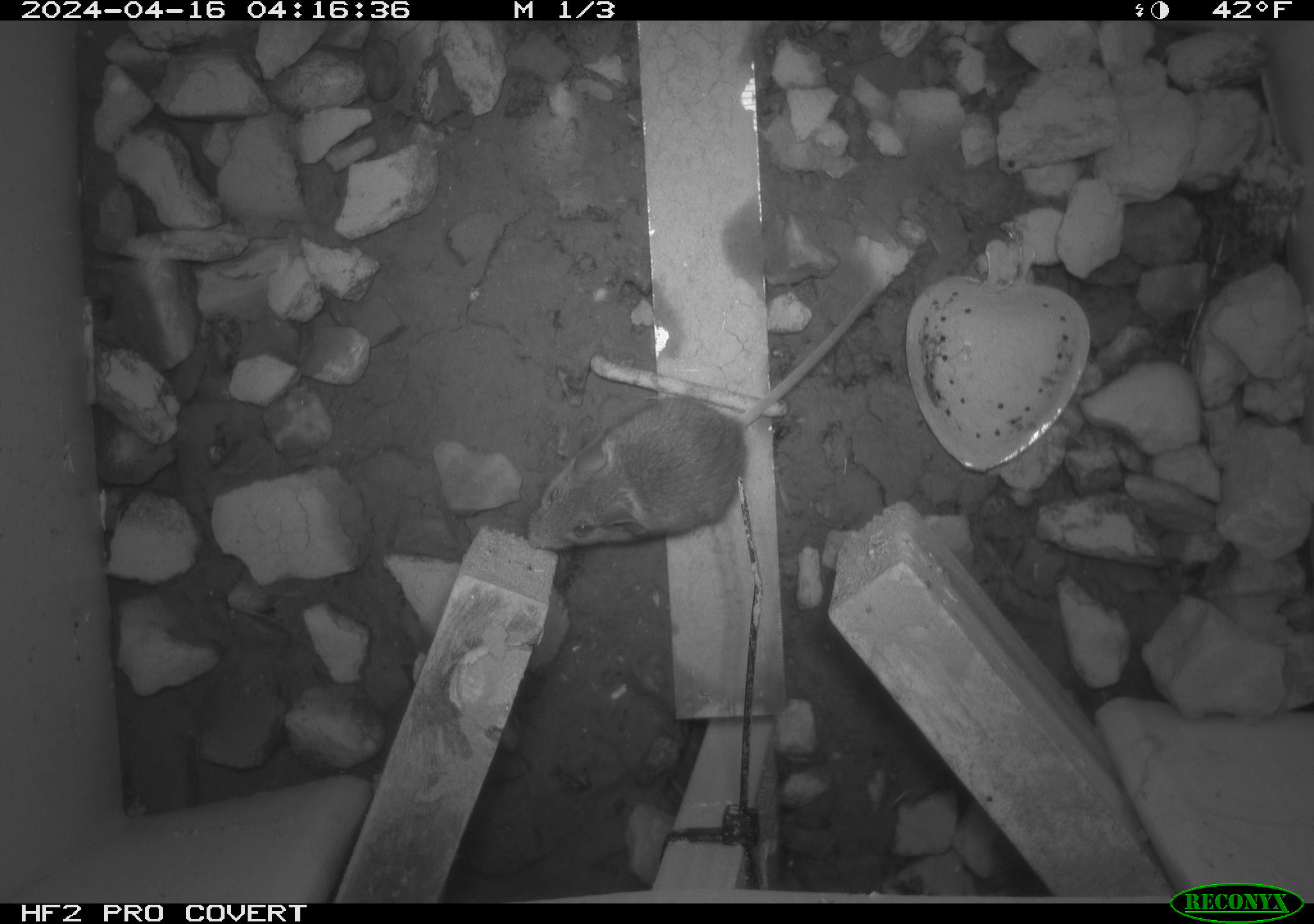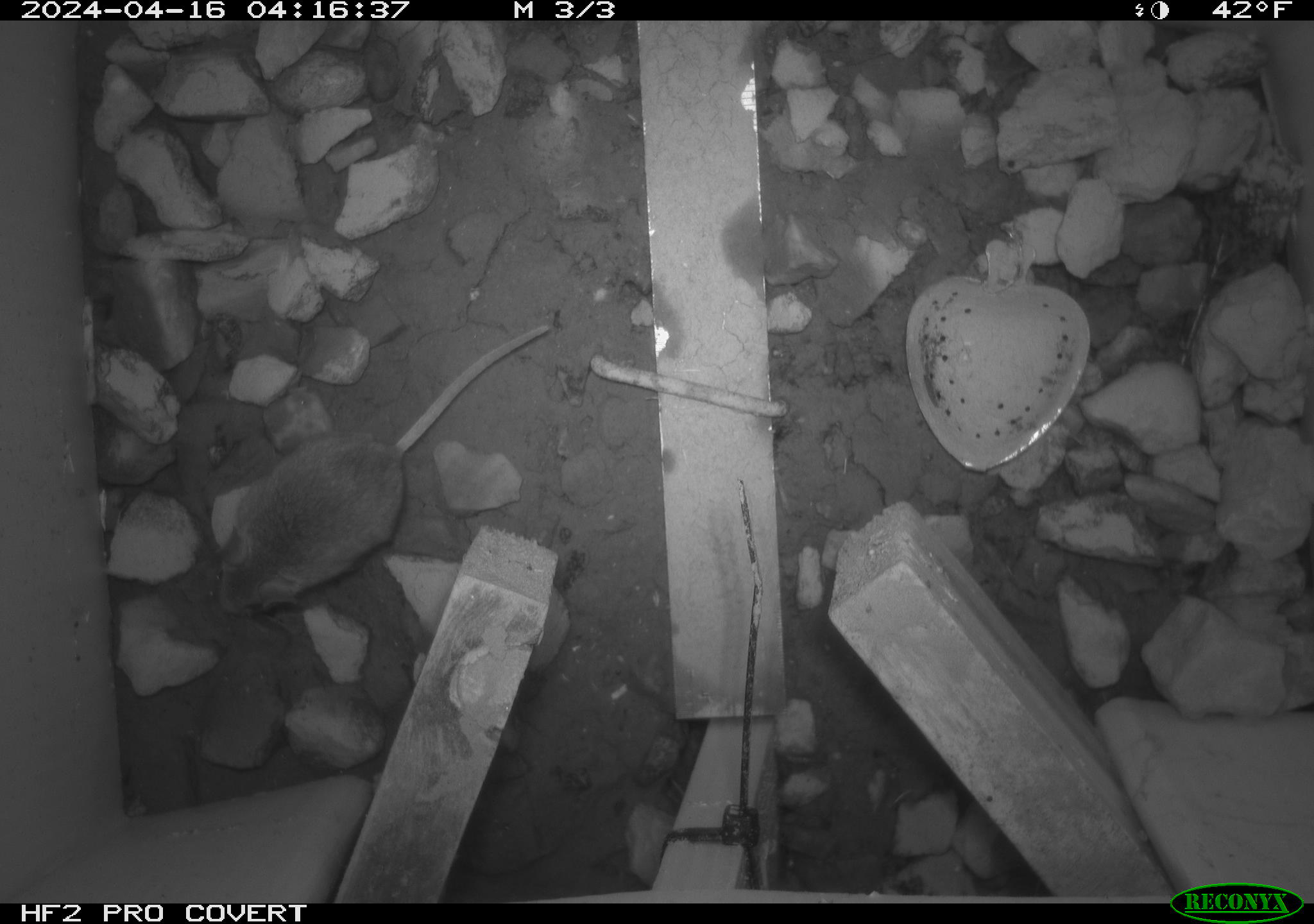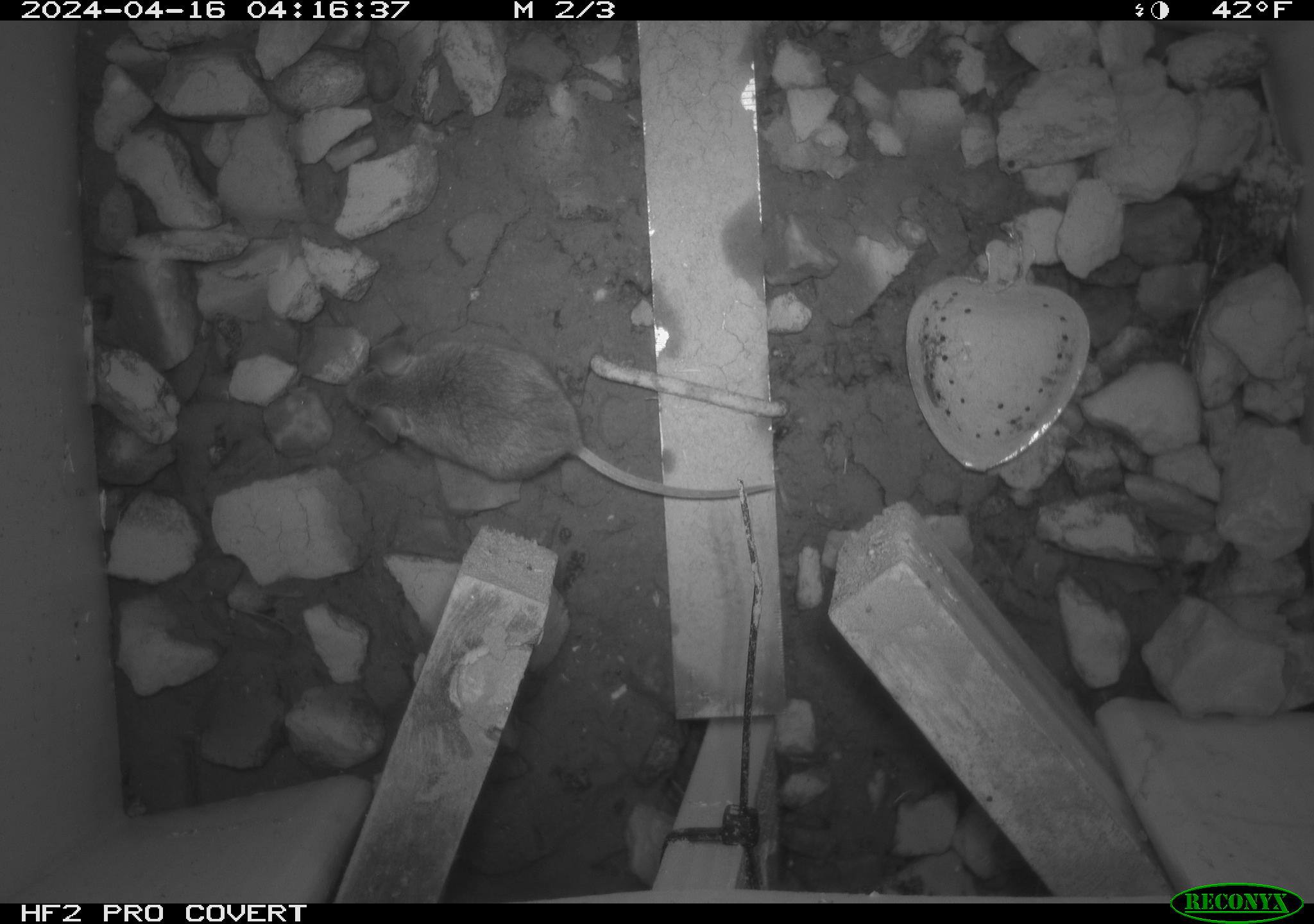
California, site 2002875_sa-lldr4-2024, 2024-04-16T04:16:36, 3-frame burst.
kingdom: Animalia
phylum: Chordata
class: Mammalia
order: Rodentia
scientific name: Rodentia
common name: mouse species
Mouse species (Rodentia).